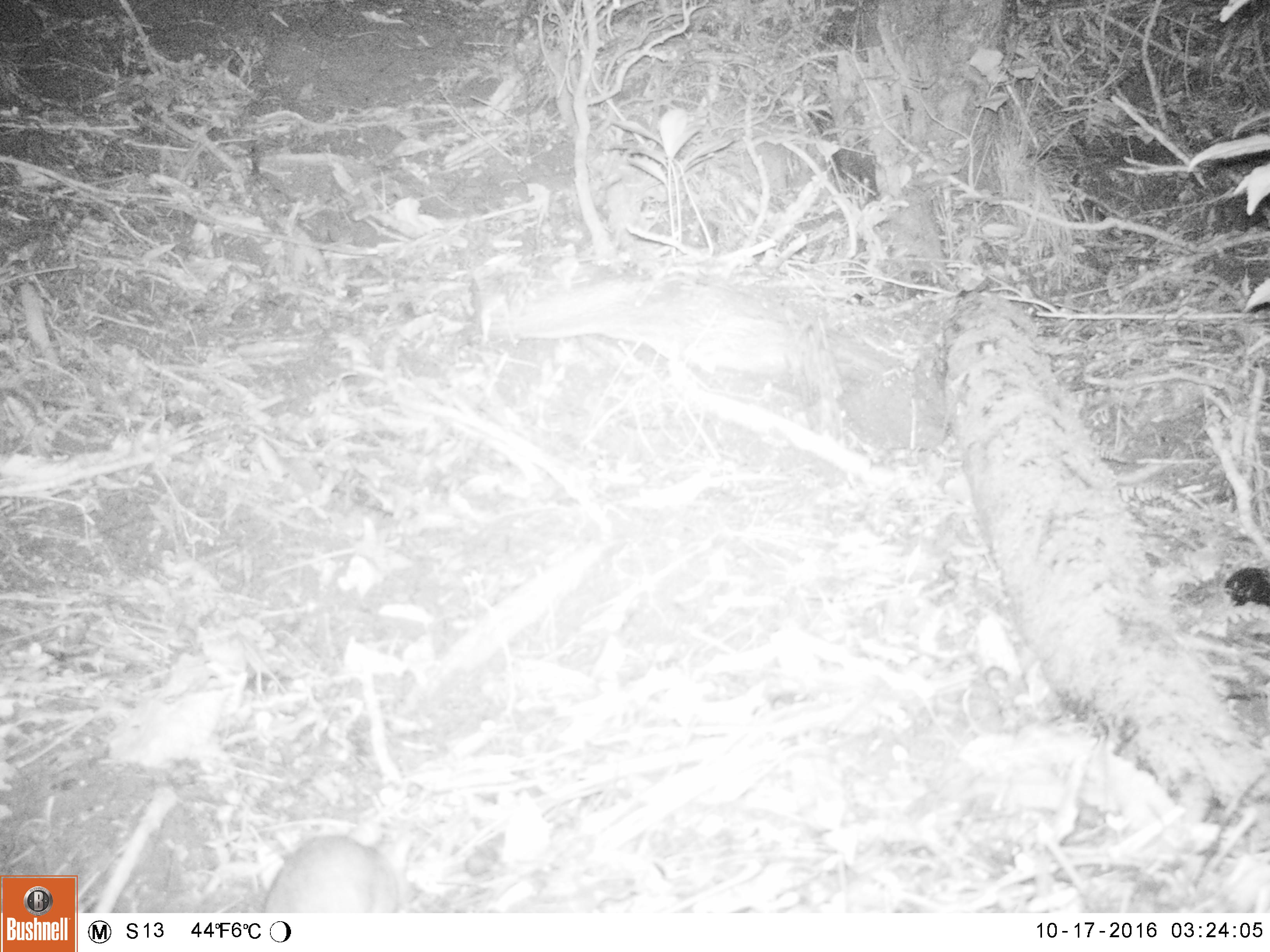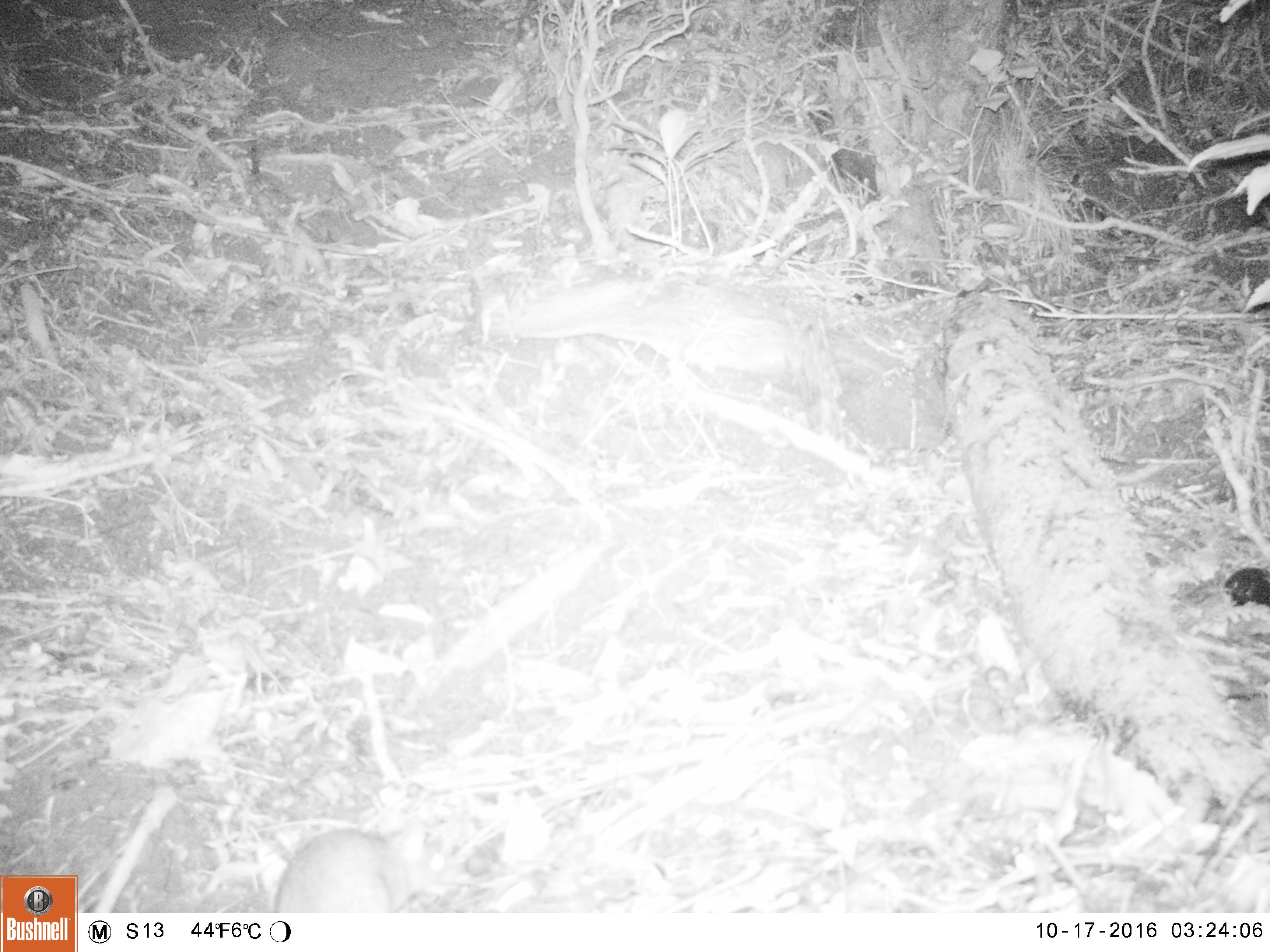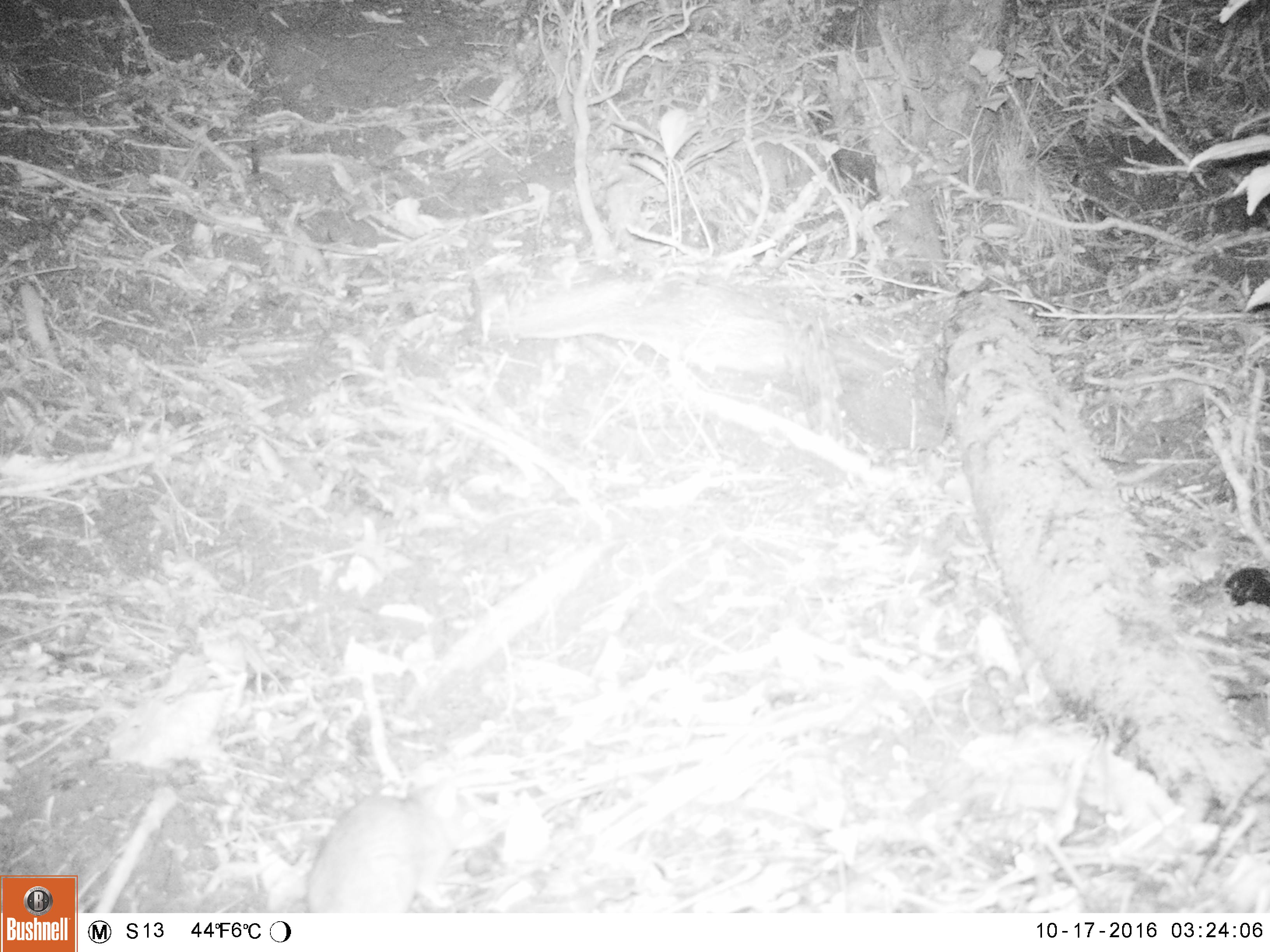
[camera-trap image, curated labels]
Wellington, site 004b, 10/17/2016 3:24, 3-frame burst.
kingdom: Animalia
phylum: Chordata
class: Mammalia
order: Rodentia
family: Muridae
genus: Rattus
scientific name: Rattus rattus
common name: ship rat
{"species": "ship rat (Rattus rattus)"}